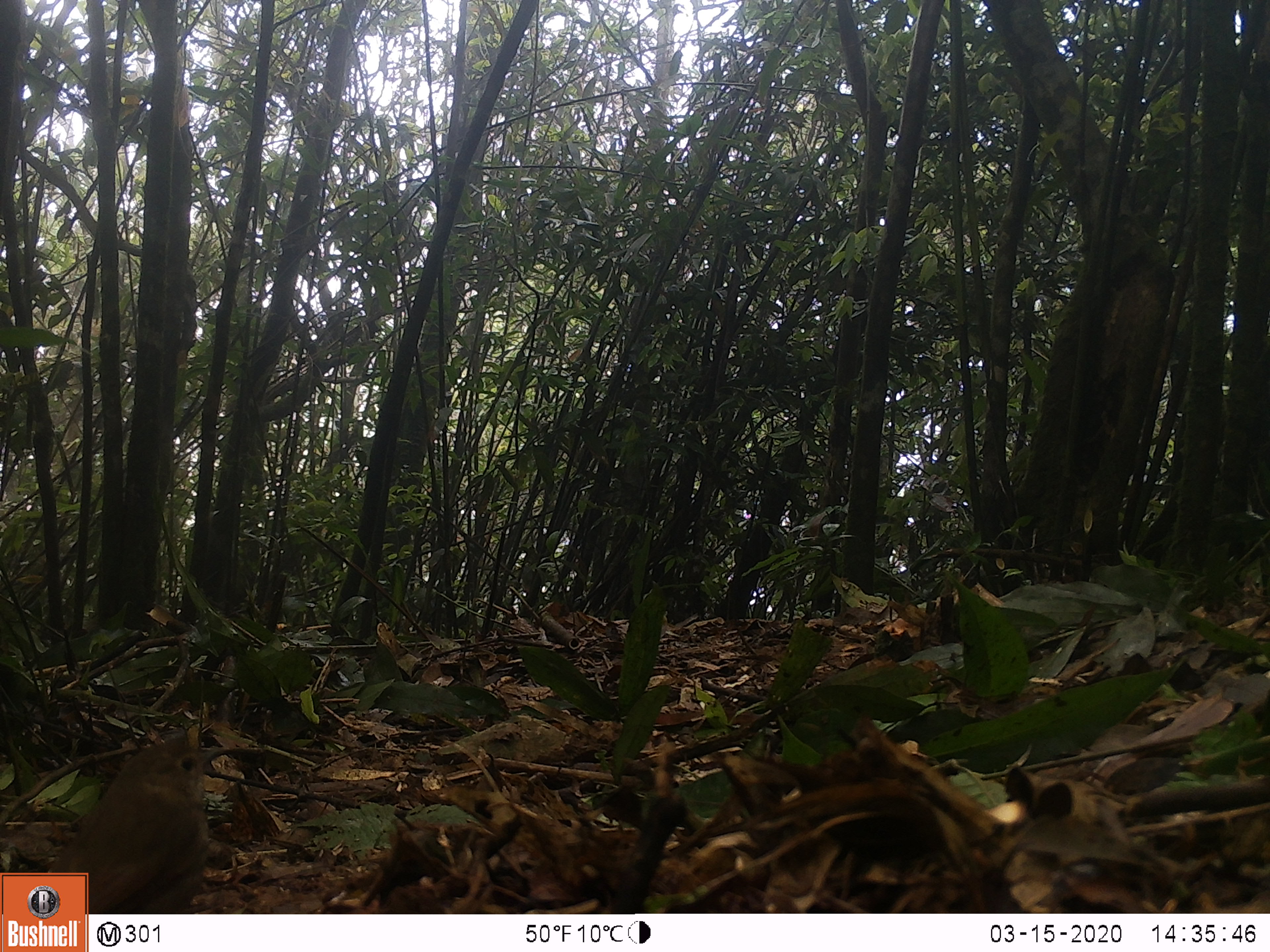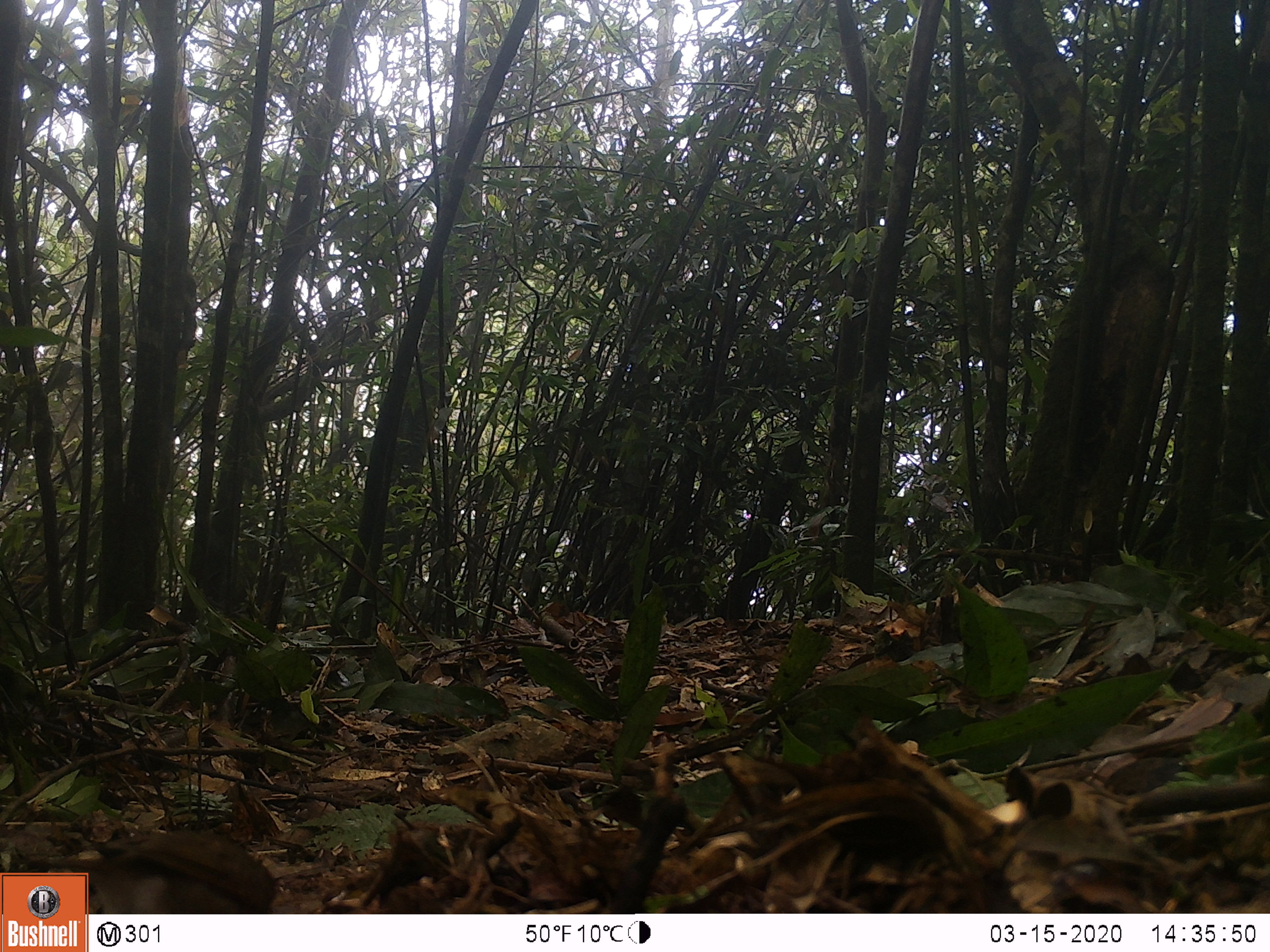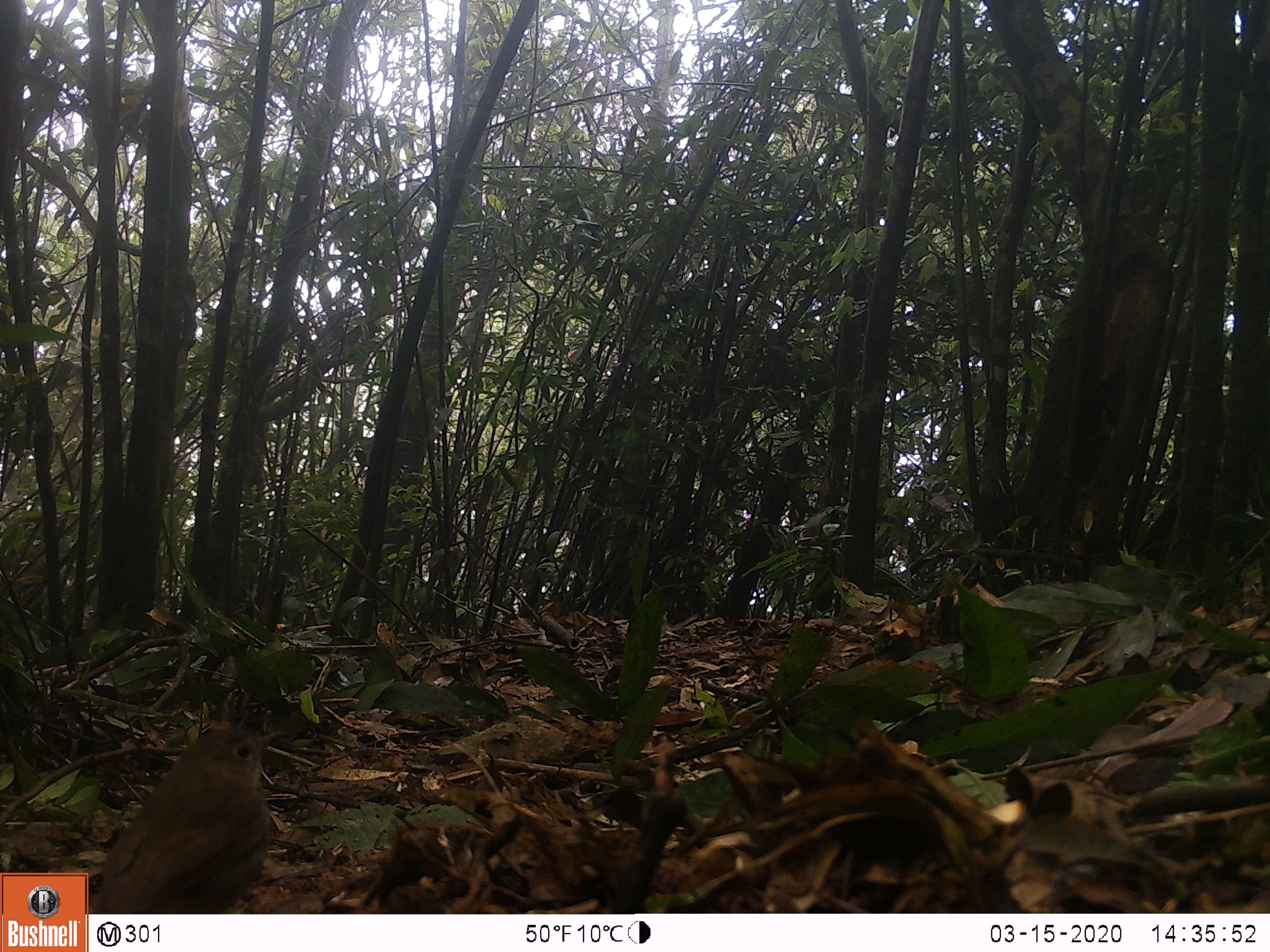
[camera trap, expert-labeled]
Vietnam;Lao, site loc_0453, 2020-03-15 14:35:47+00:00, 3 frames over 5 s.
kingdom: Animalia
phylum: Chordata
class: Aves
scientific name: Aves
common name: bird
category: unidentified bird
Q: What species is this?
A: Unidentified bird (bird) (Aves).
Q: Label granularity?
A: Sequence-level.